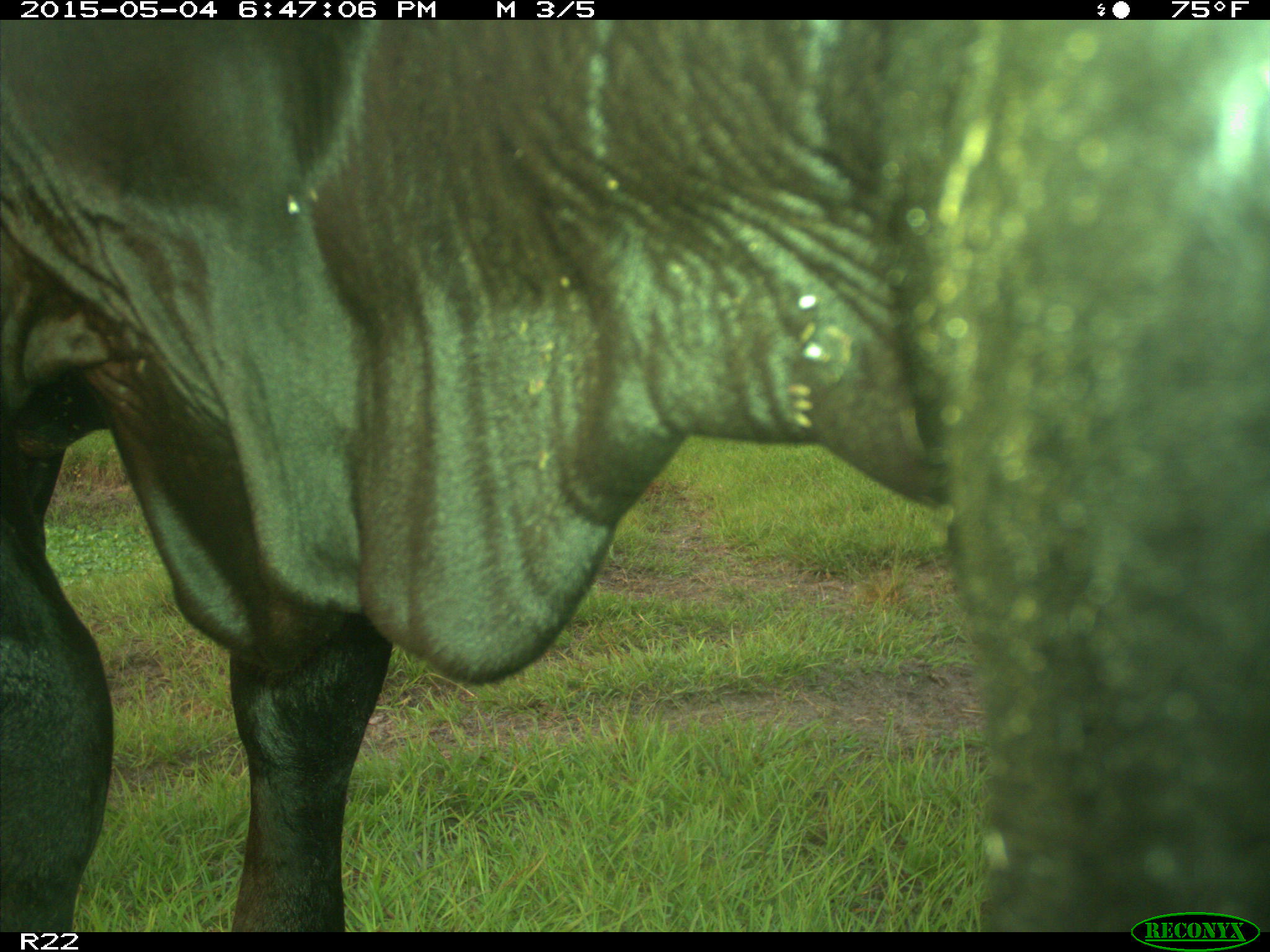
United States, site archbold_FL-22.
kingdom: Animalia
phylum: Chordata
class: Mammalia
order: Artiodactyla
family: Bovidae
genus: Bos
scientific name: Bos taurus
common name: domestic cow